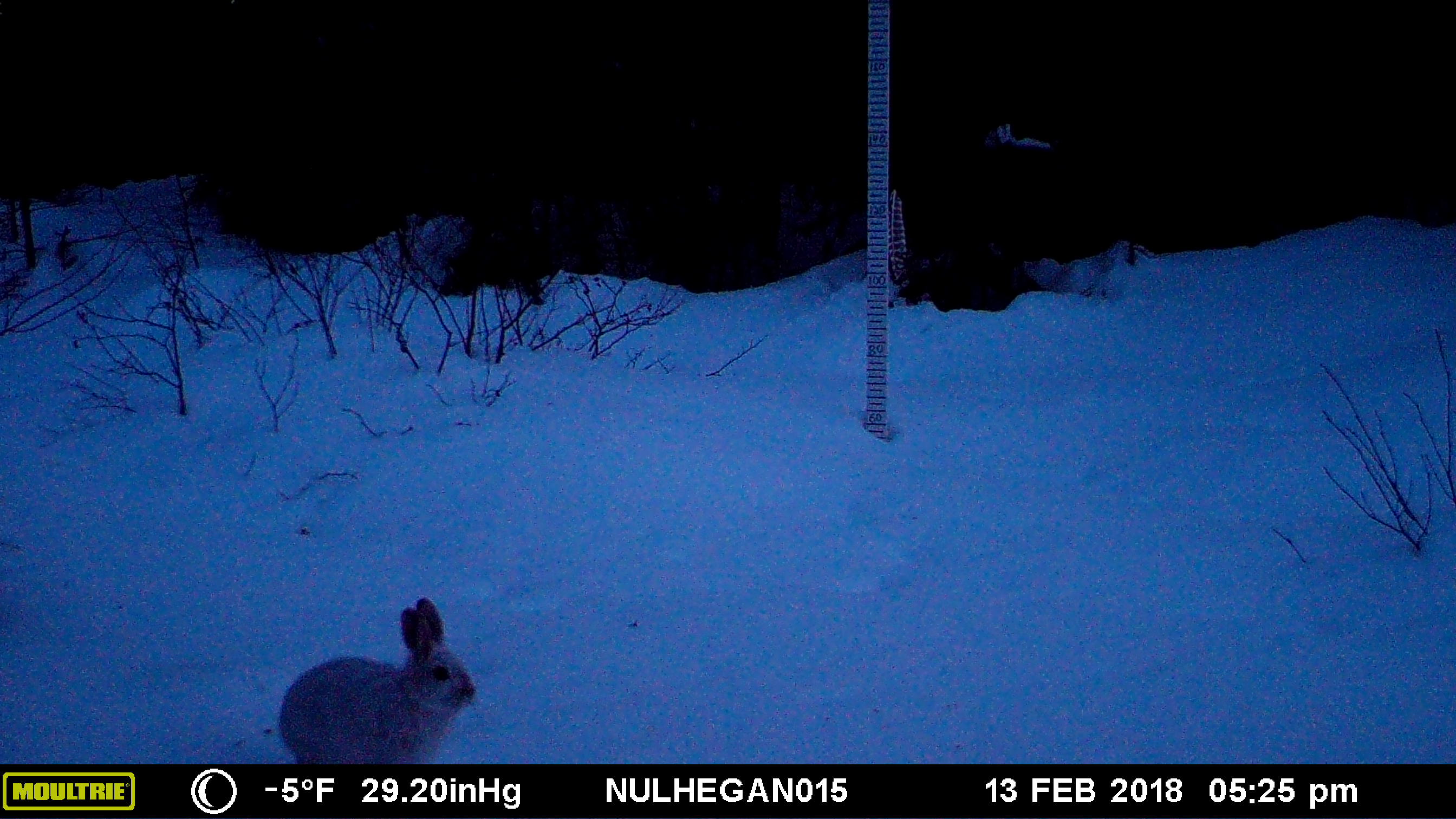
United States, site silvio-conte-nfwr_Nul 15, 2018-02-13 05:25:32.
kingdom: Animalia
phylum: Chordata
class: Mammalia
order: Lagomorpha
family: Leporidae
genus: Lepus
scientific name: Lepus americanus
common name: snowshoe hare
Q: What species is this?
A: Snowshoe hare (Lepus americanus).